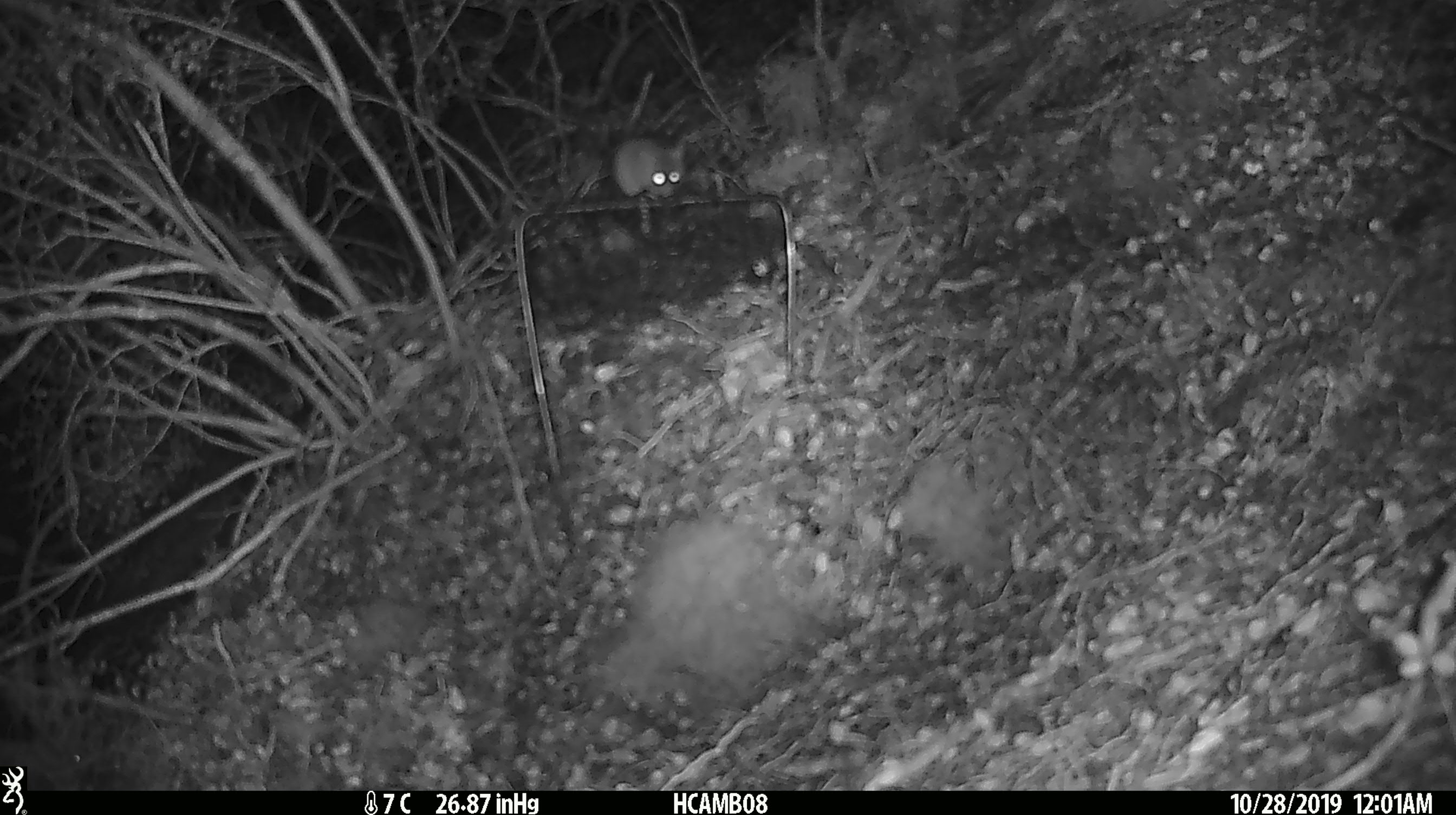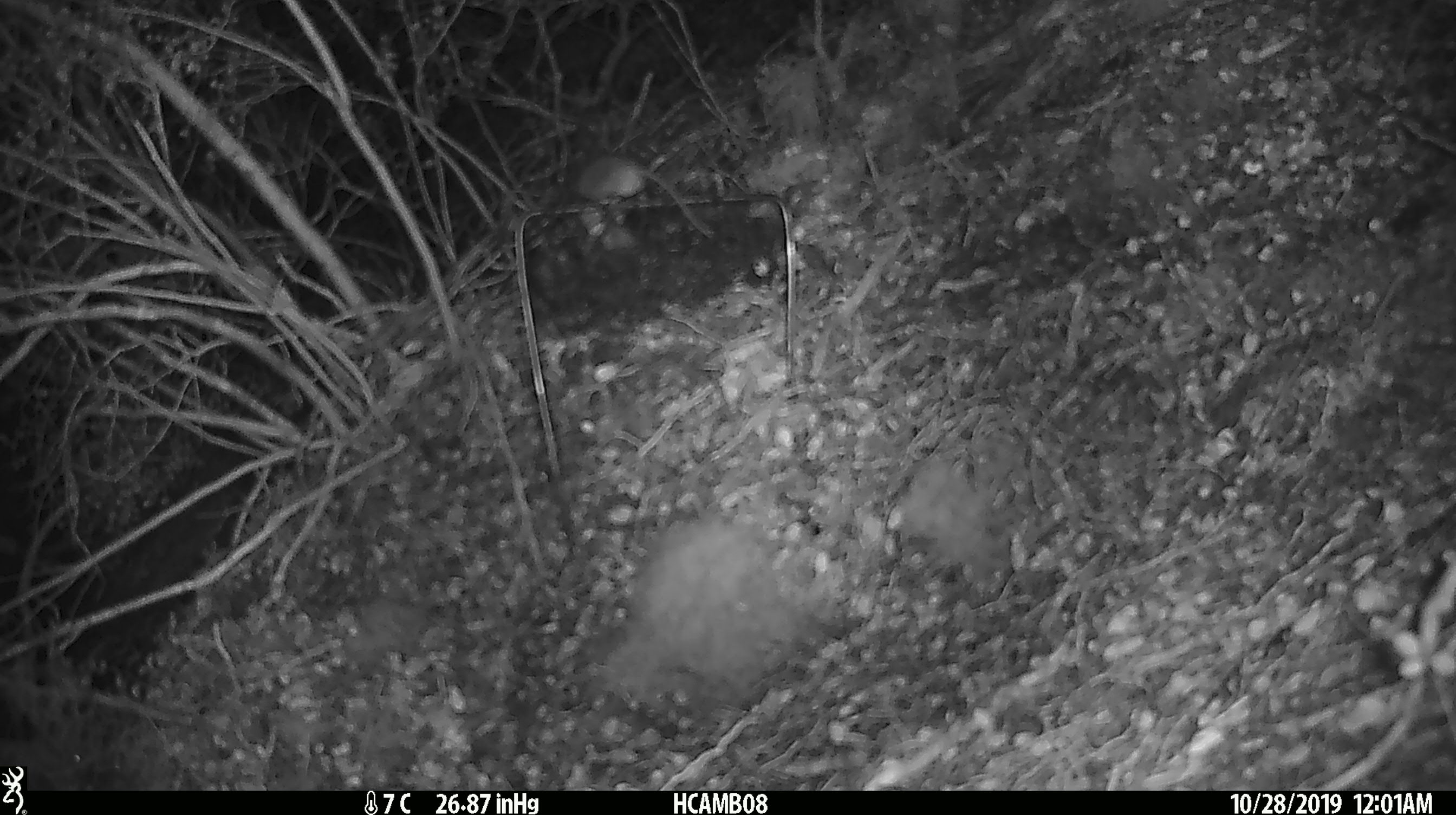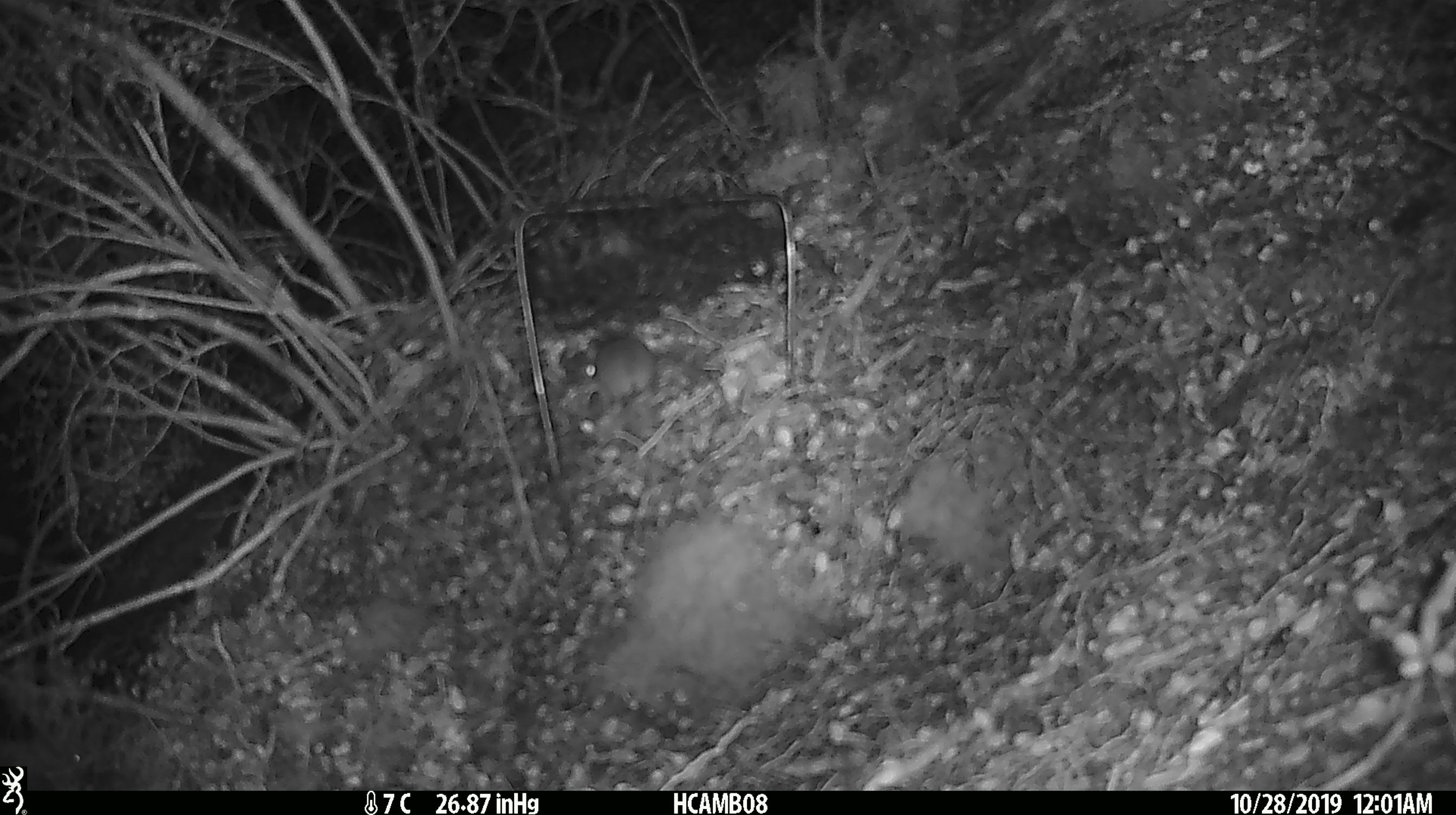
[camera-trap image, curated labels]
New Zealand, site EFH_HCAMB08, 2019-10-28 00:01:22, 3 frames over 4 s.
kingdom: Animalia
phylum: Chordata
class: Mammalia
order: Rodentia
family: Muridae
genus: Mus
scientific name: Mus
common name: mouse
Mouse (Mus).